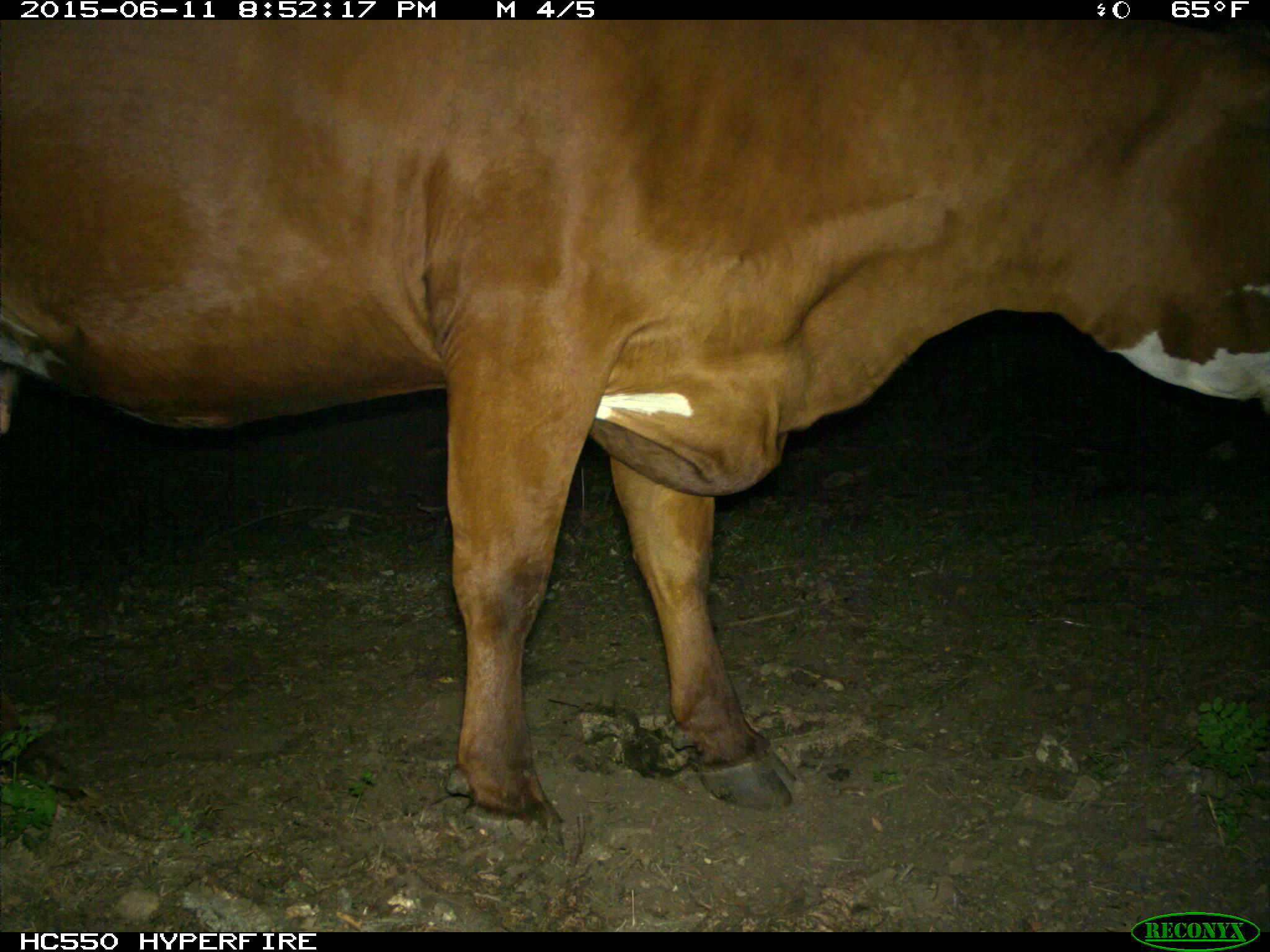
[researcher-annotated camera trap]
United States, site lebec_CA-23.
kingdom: Animalia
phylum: Chordata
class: Mammalia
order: Artiodactyla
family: Bovidae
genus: Bos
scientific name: Bos taurus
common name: domestic cow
Bos taurus (domestic cow).